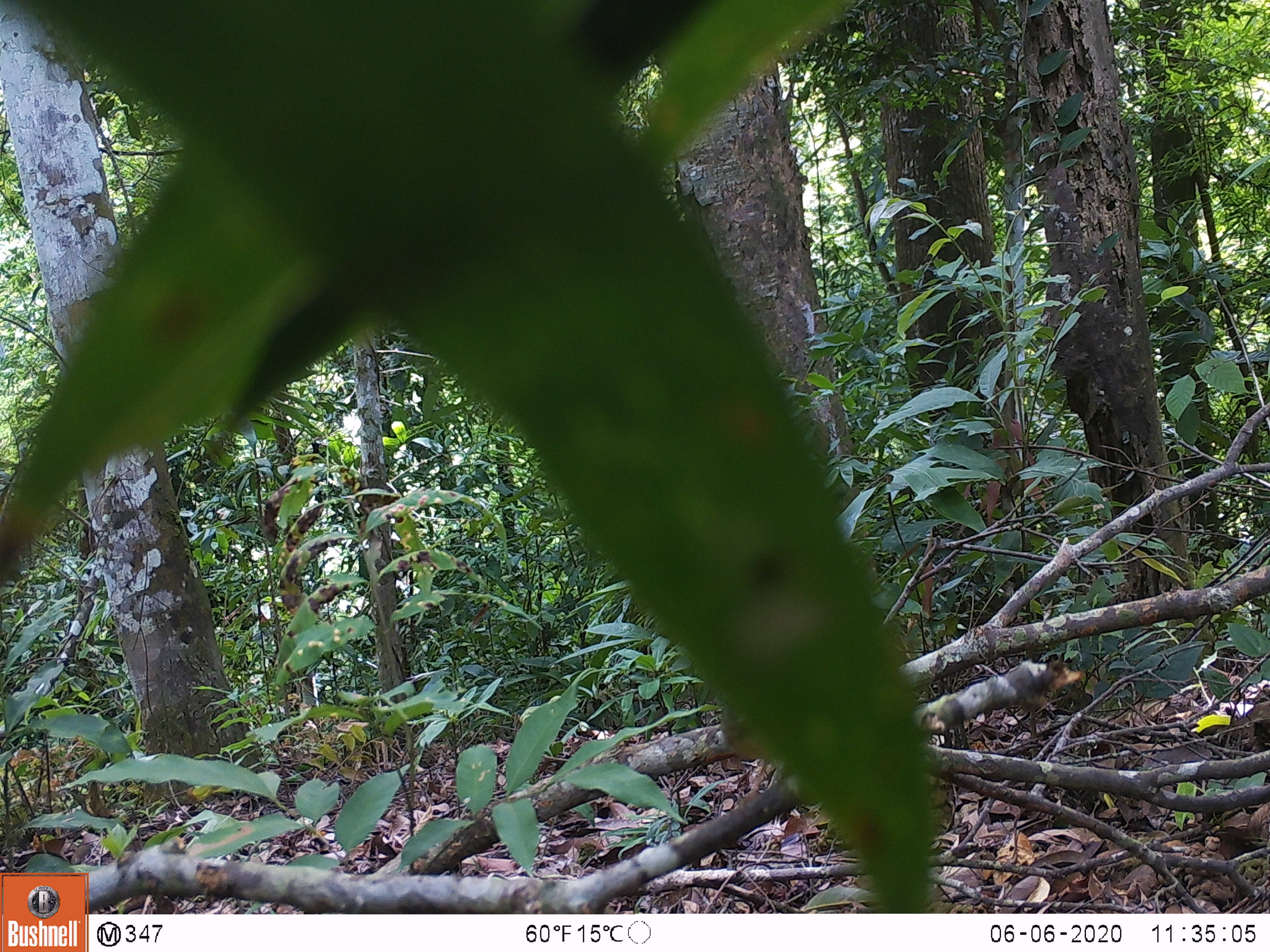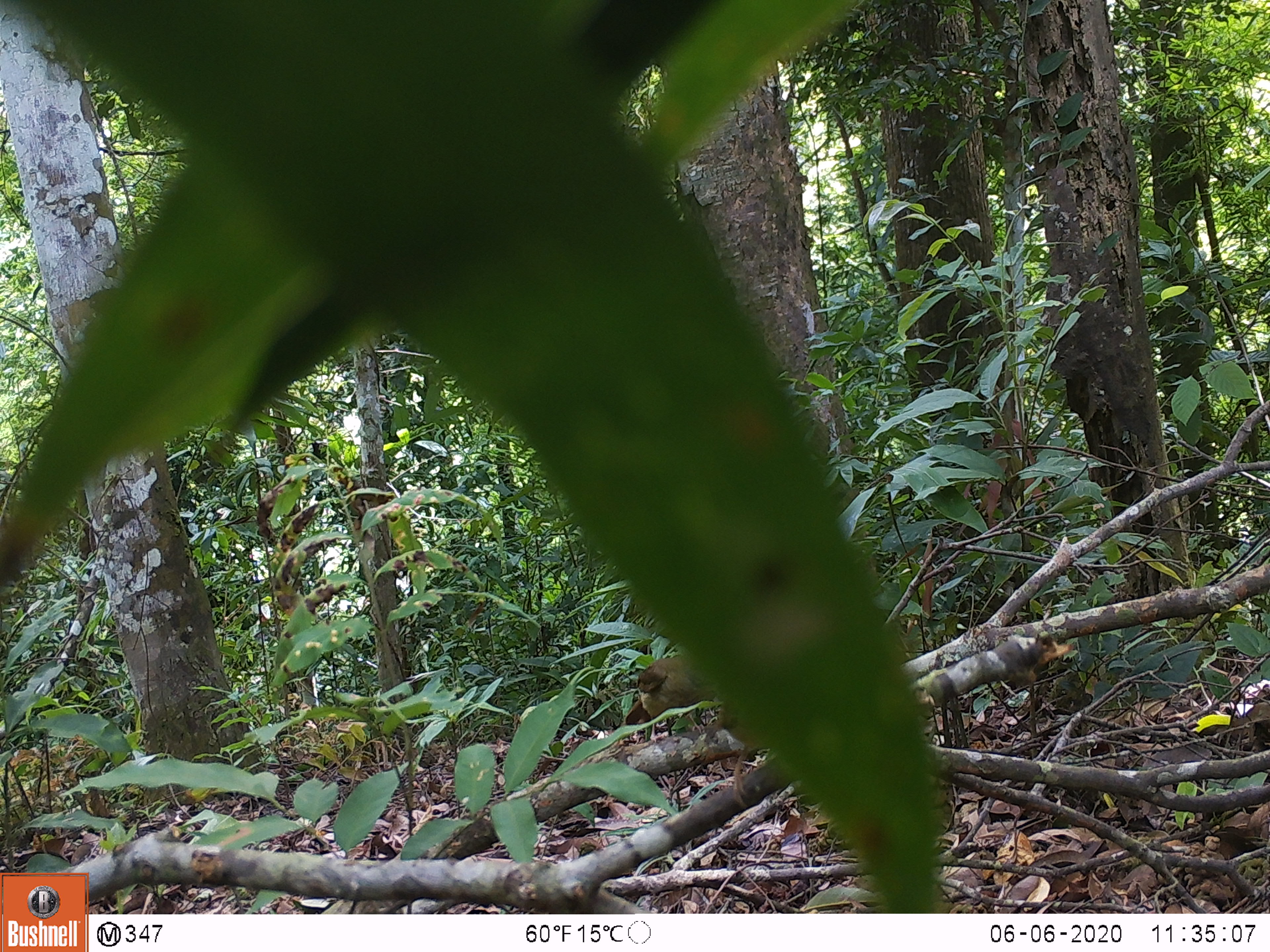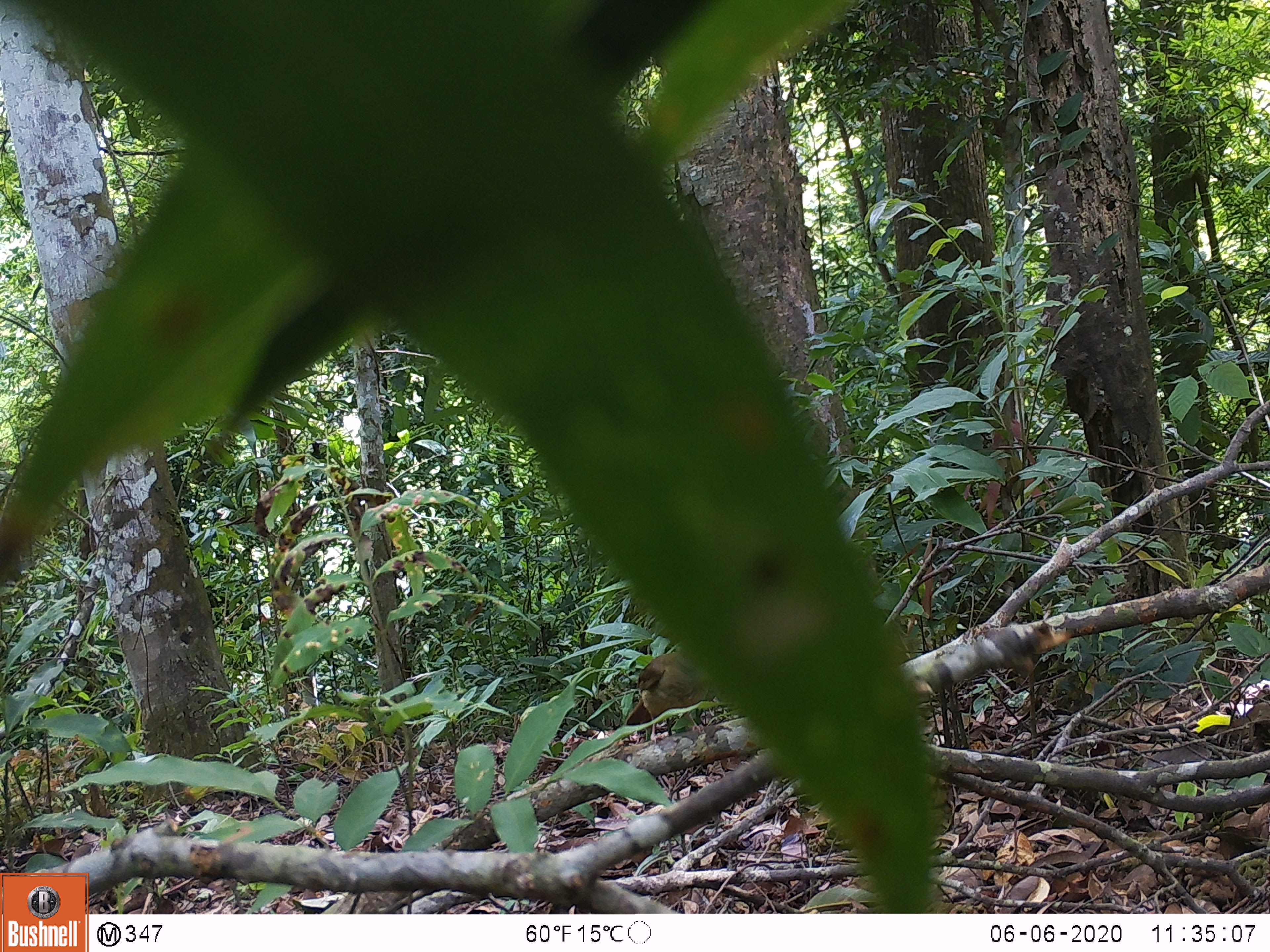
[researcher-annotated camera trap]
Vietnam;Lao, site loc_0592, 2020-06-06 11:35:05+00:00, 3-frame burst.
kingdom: Animalia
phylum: Chordata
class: Aves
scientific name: Aves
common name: bird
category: unidentified bird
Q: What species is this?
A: Unidentified bird (bird) (Aves).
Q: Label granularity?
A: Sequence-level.